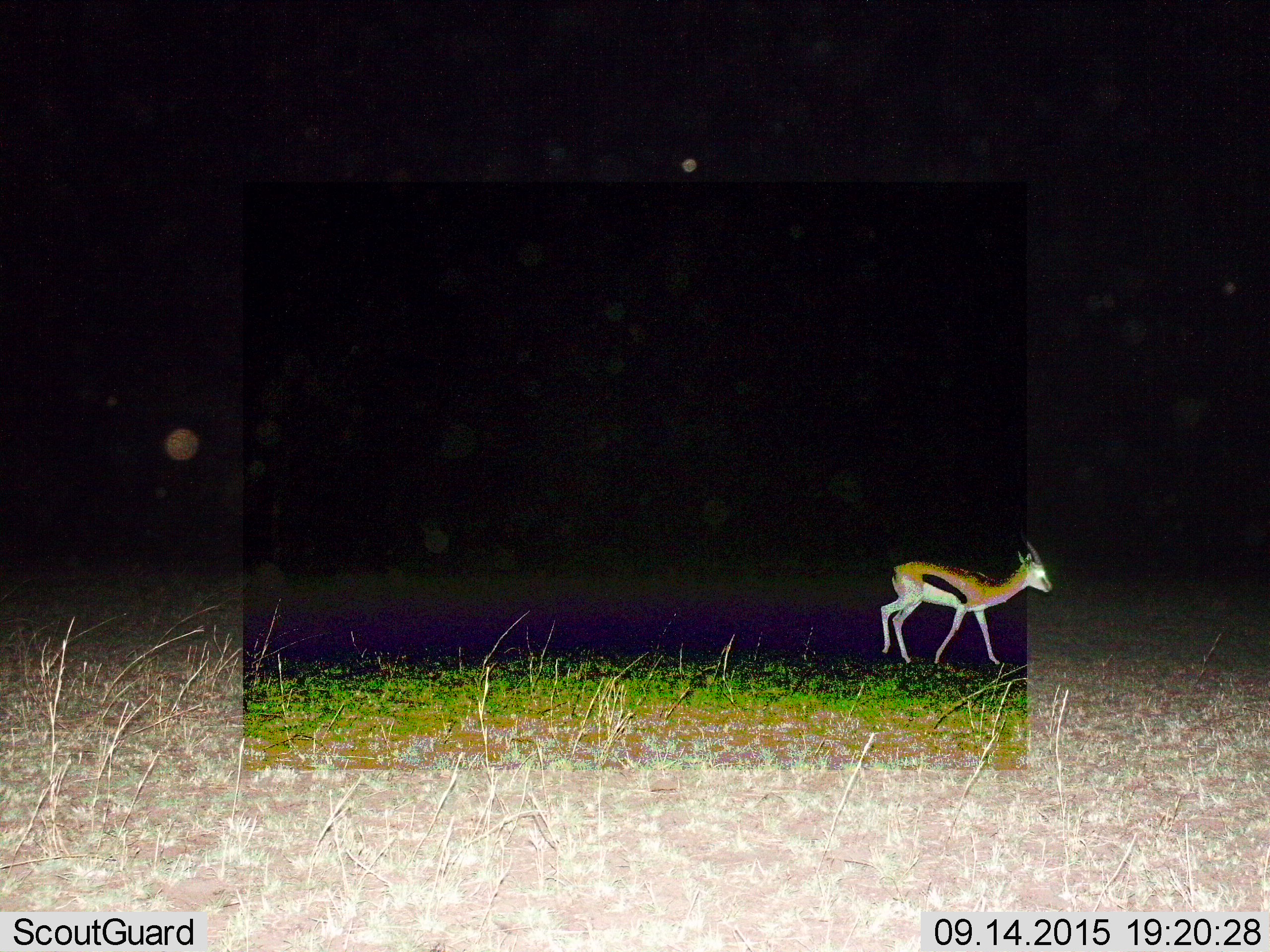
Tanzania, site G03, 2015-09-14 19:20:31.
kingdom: Animalia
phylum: Chordata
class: Mammalia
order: Artiodactyla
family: Bovidae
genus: Eudorcas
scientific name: Eudorcas thomsonii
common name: thomson's gazelle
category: gazellethomsons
Gazellethomsons (thomson's gazelle) (Eudorcas thomsonii), count 1. Behavior (volunteer vote fractions): standing 0%, resting 0%, moving 100%, interacting 0%. Young present (vote fraction): 6%. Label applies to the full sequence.